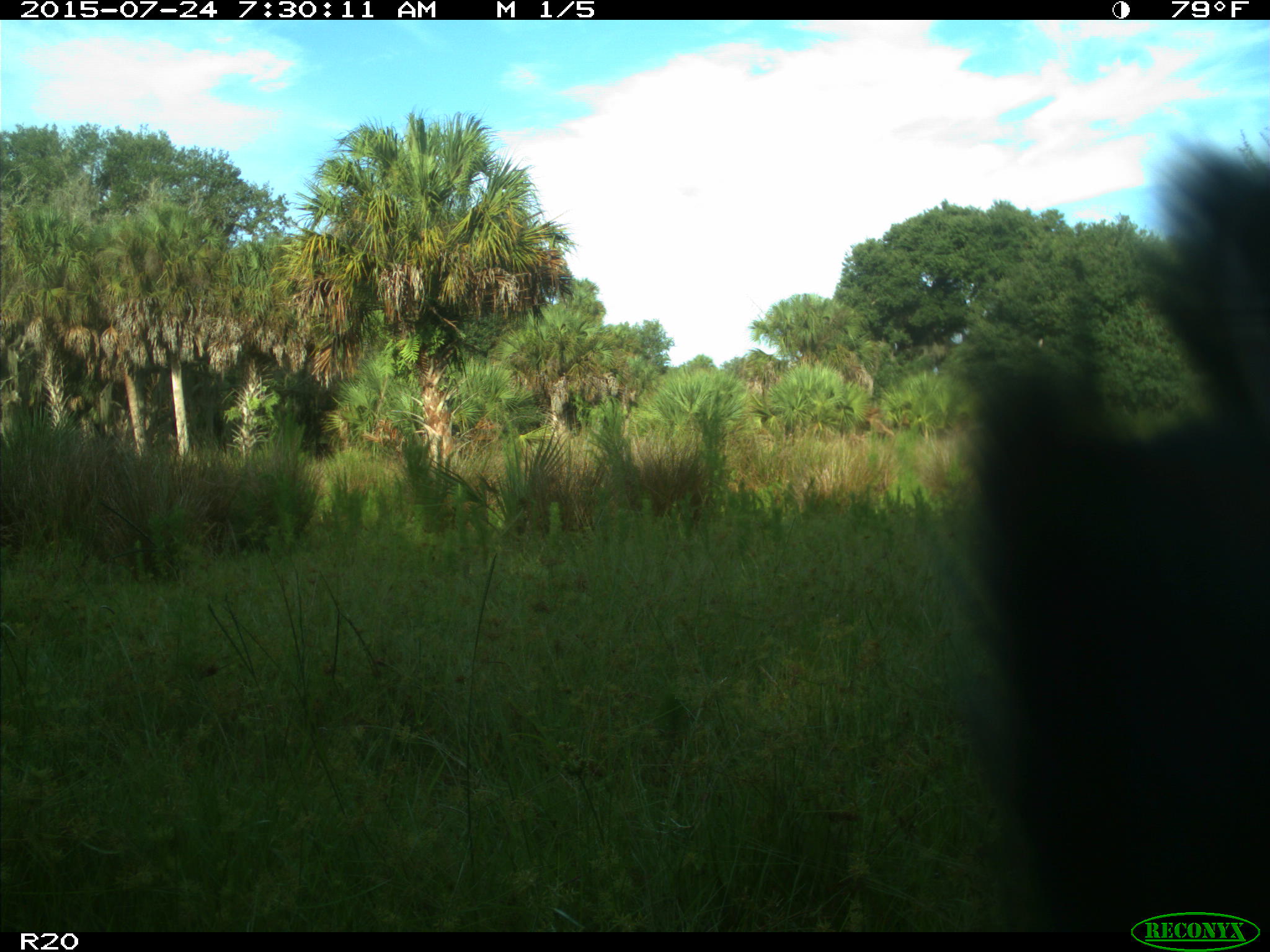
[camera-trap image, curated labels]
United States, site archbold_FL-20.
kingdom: Animalia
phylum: Chordata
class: Mammalia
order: Artiodactyla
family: Bovidae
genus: Bos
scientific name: Bos taurus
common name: domestic cow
Bos taurus (domestic cow).